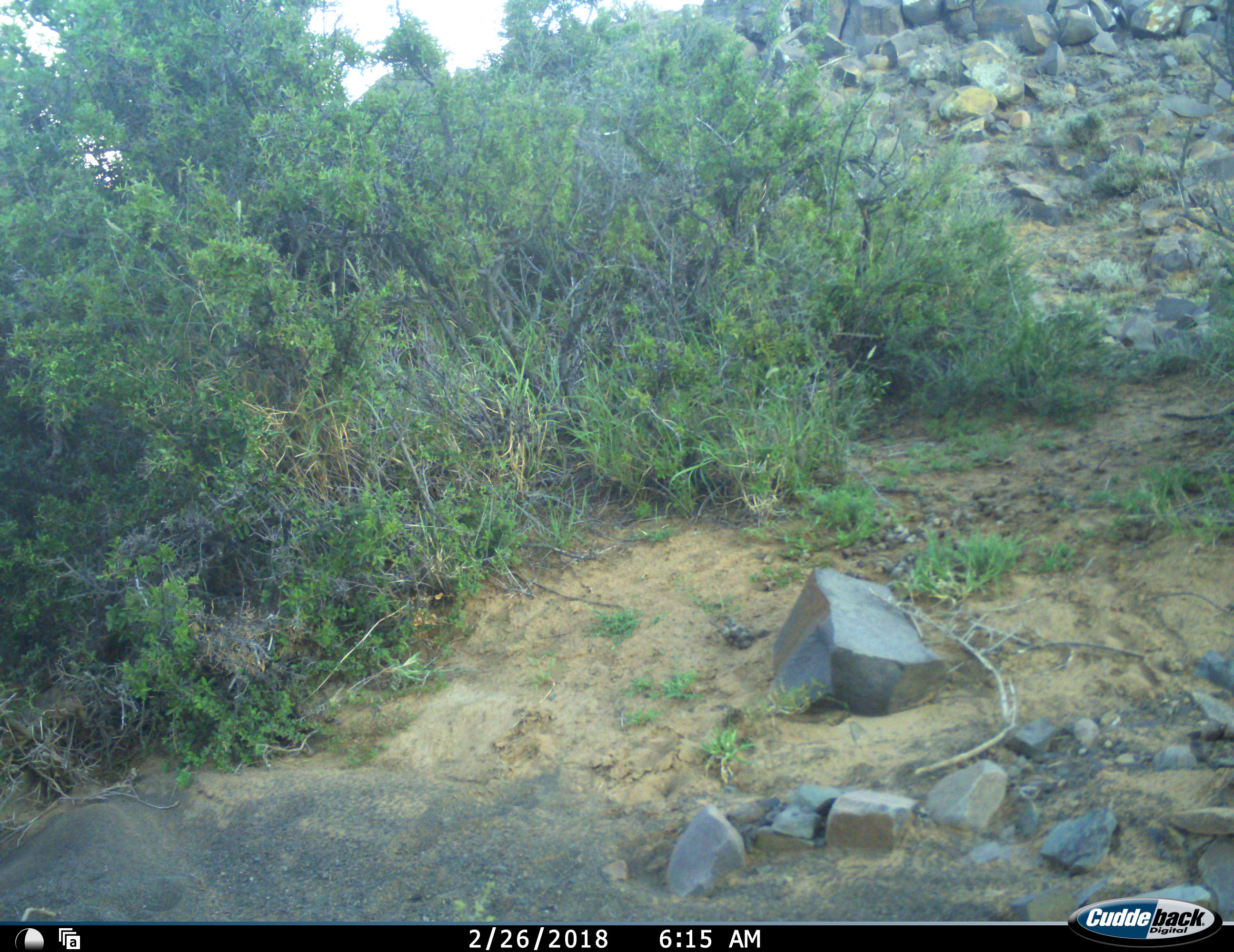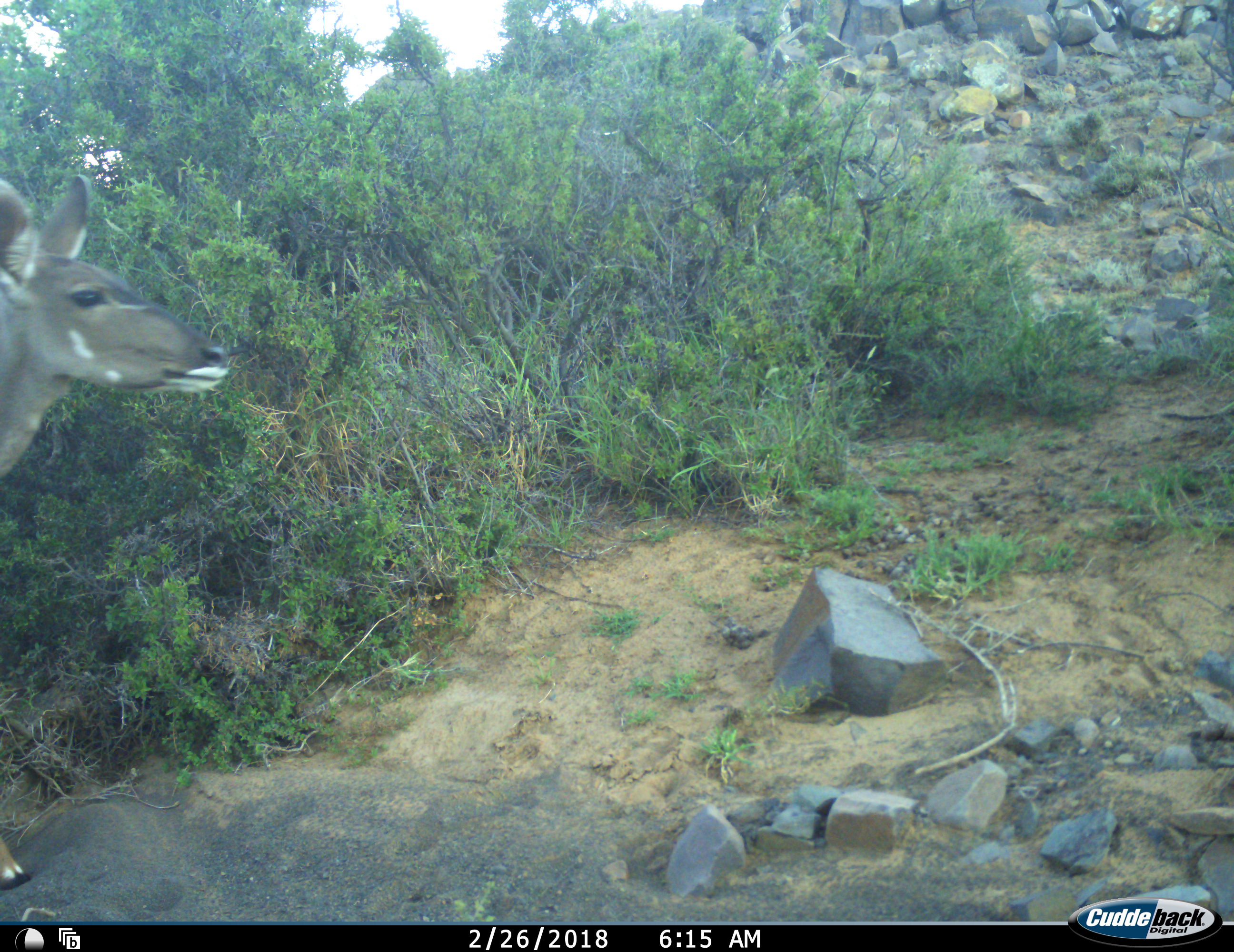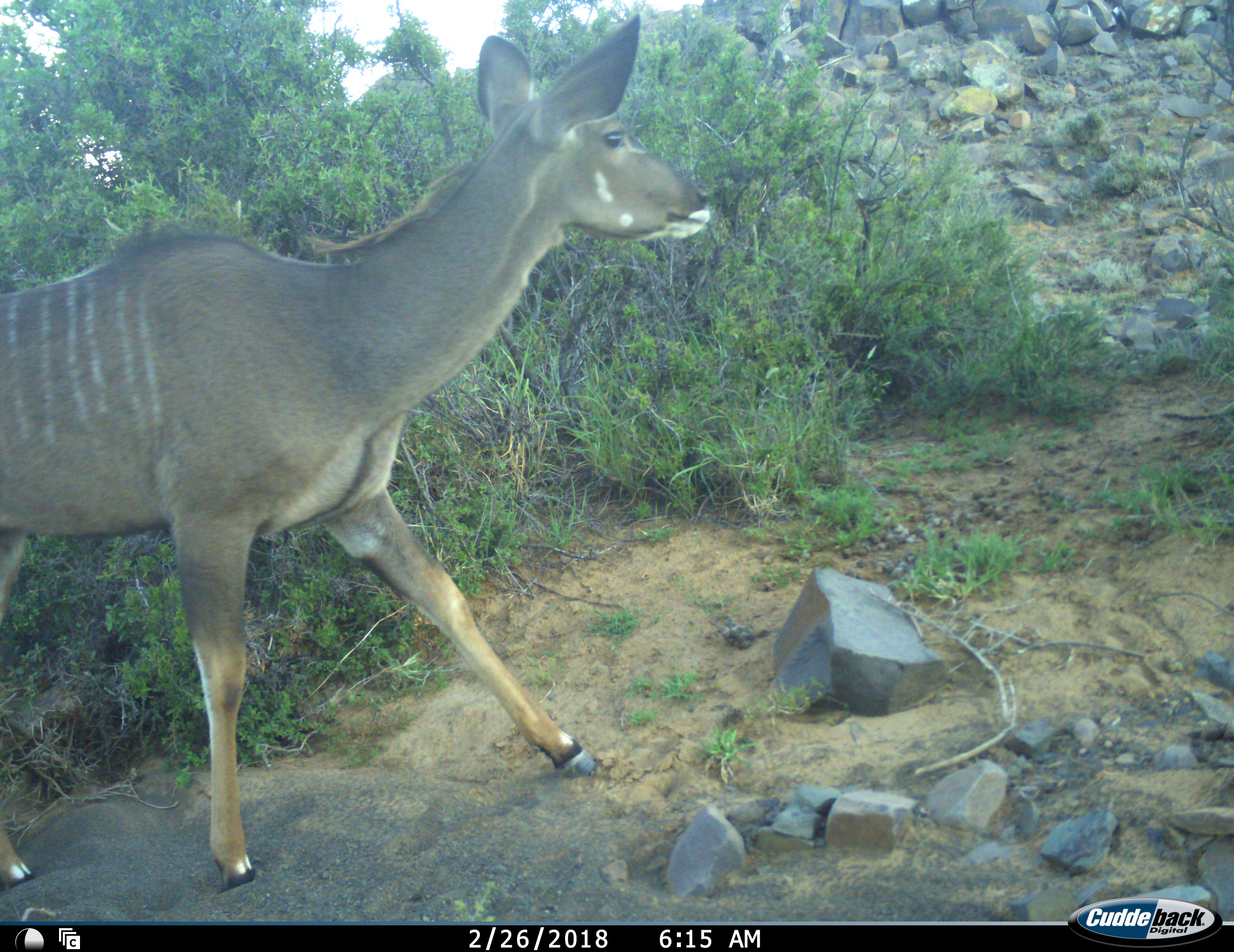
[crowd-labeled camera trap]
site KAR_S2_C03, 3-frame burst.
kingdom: Animalia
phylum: Chordata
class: Mammalia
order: Artiodactyla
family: Bovidae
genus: Tragelaphus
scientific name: Tragelaphus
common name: kudu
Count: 1.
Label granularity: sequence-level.